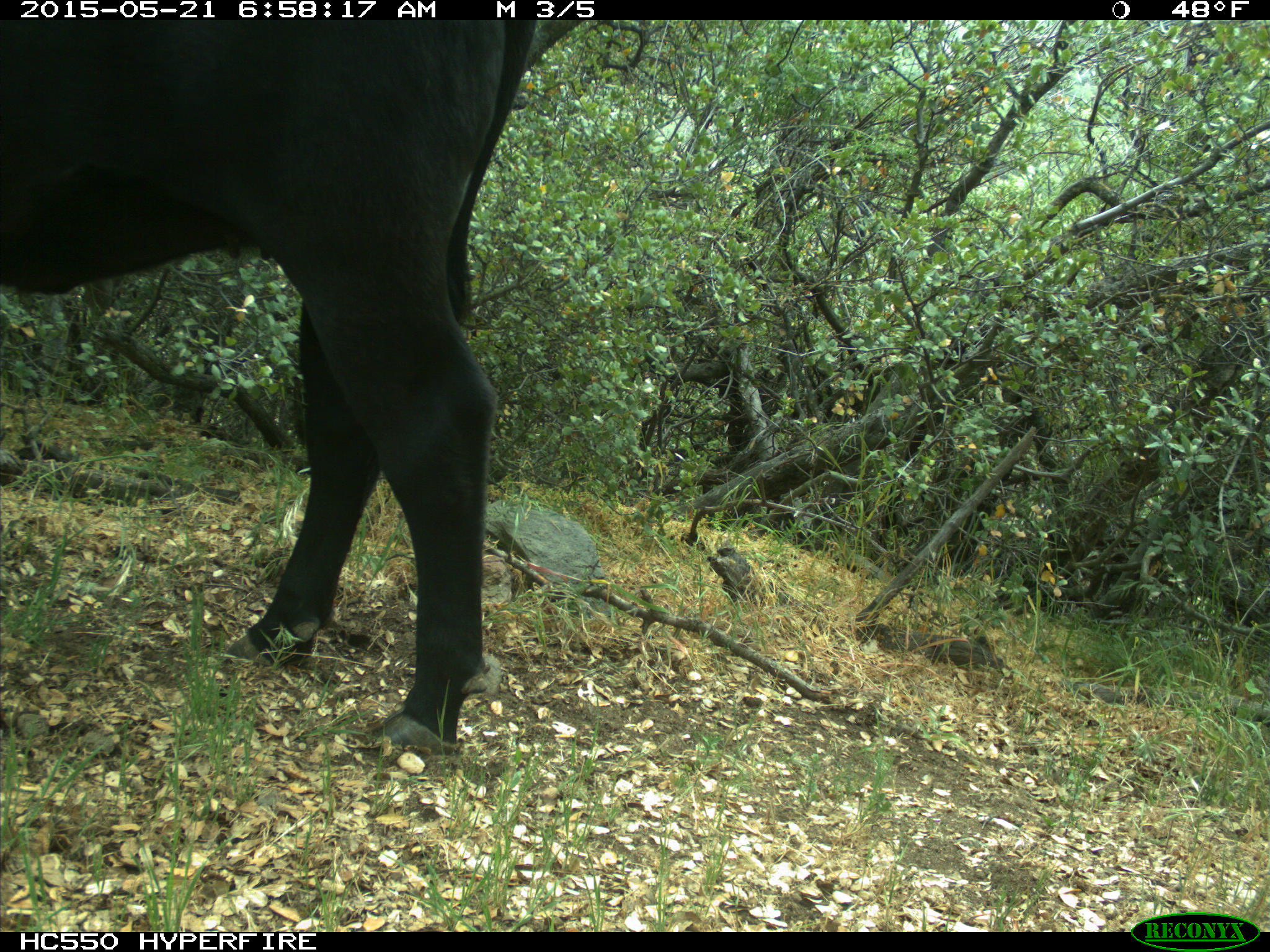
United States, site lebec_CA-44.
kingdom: Animalia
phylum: Chordata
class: Mammalia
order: Artiodactyla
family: Bovidae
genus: Bos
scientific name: Bos taurus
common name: domestic cow